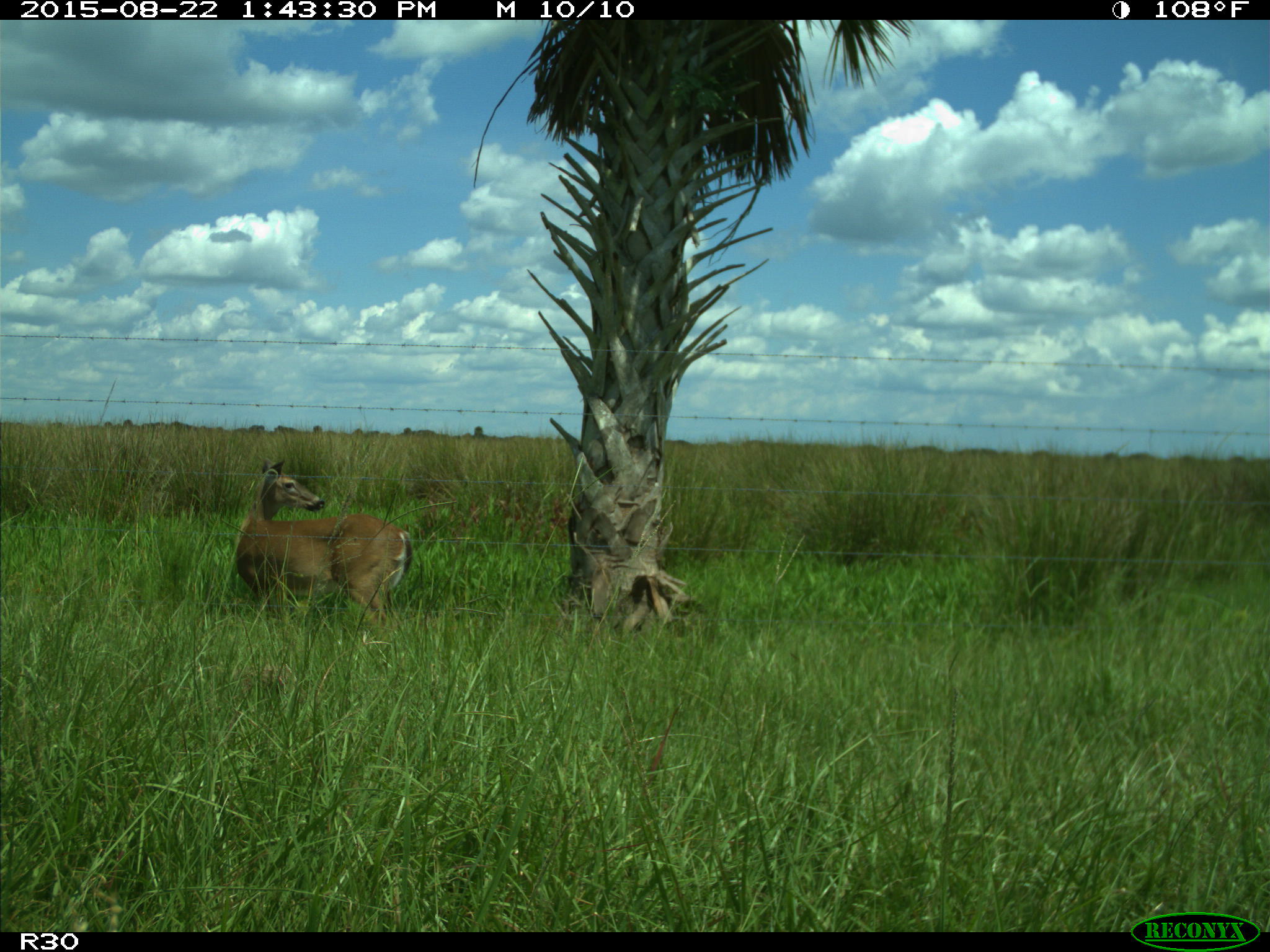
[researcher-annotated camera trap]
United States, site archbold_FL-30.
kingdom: Animalia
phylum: Chordata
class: Mammalia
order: Artiodactyla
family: Cervidae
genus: Odocoileus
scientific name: Odocoileus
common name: deer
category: unidentified deer